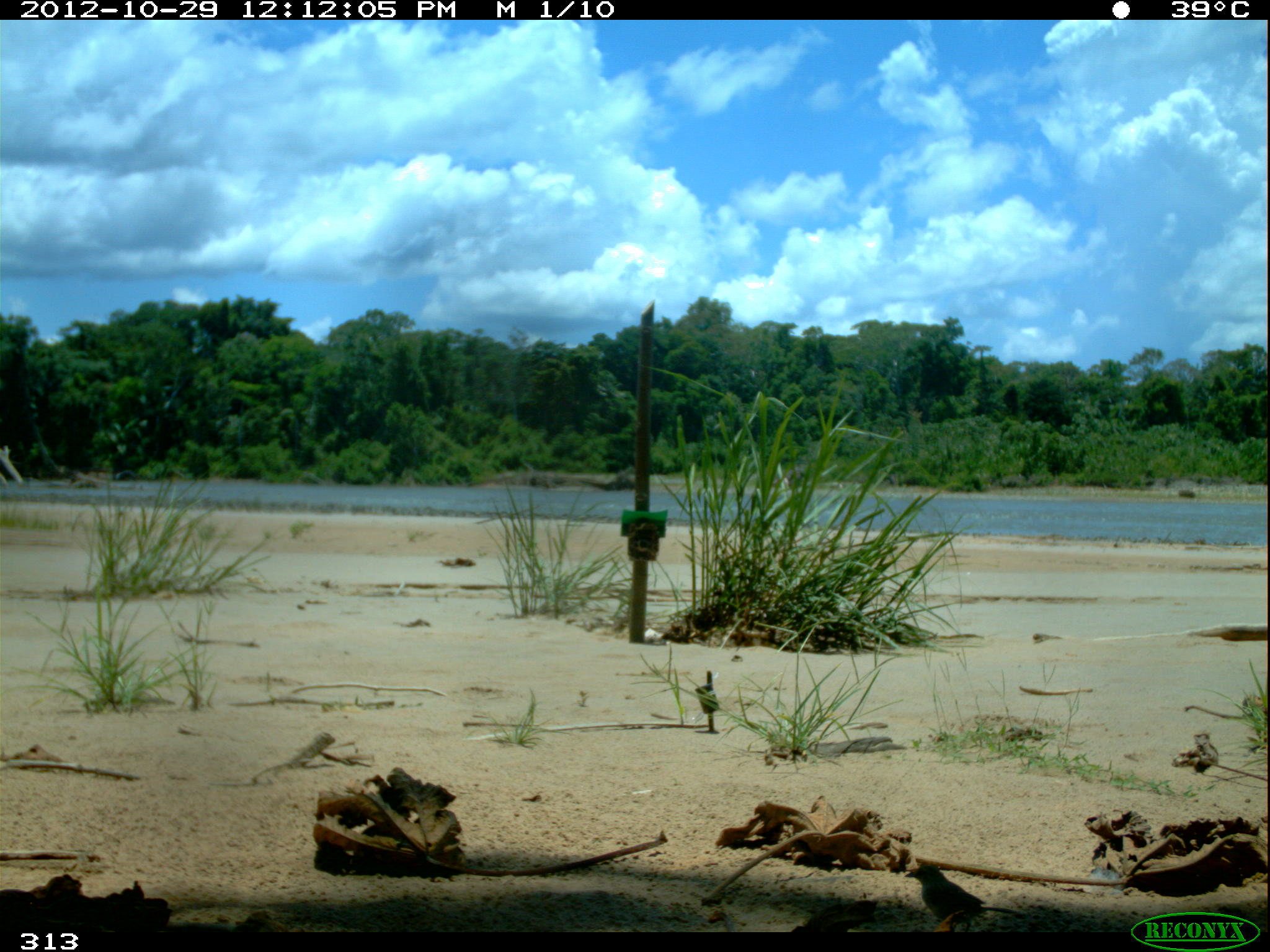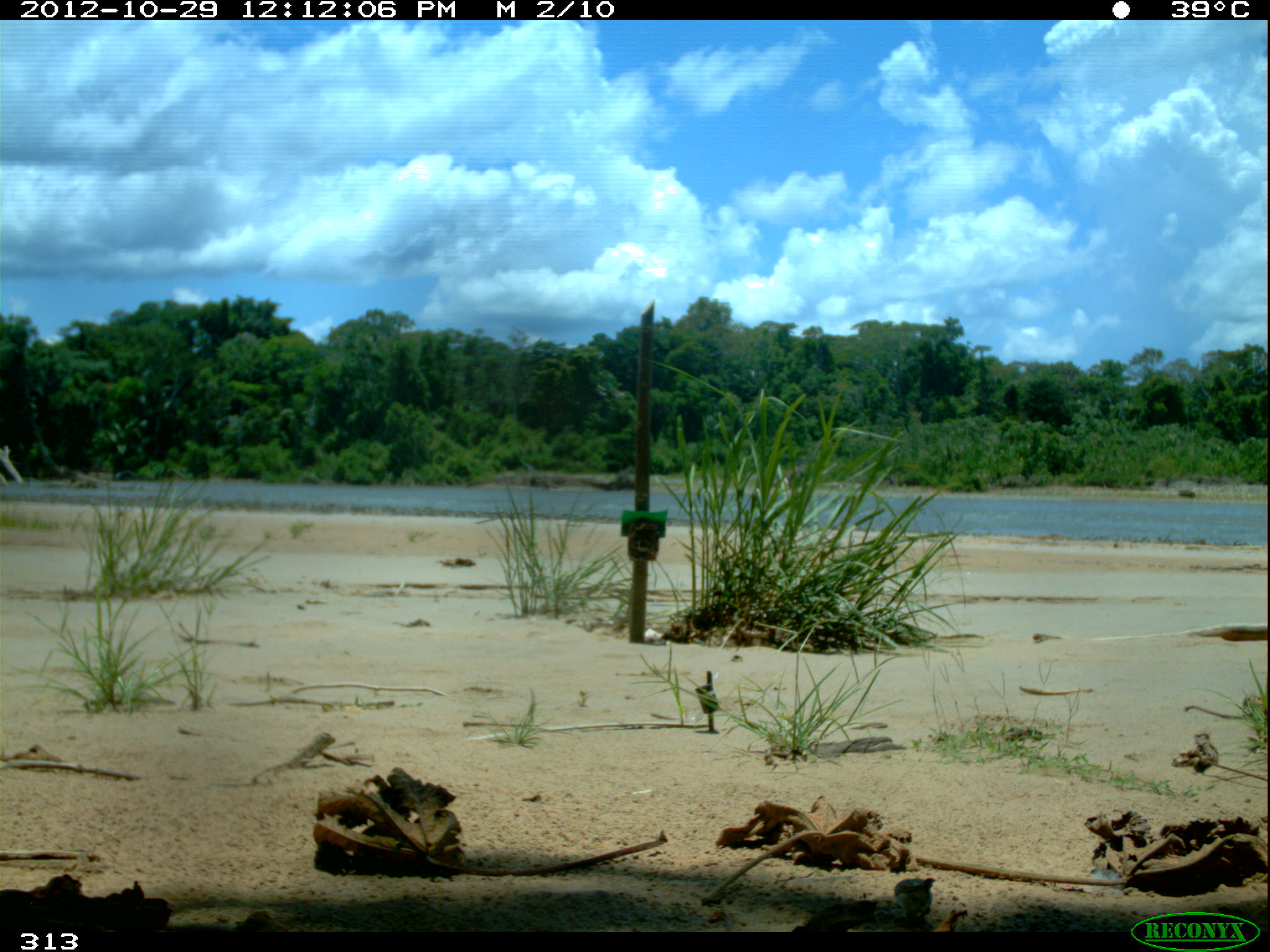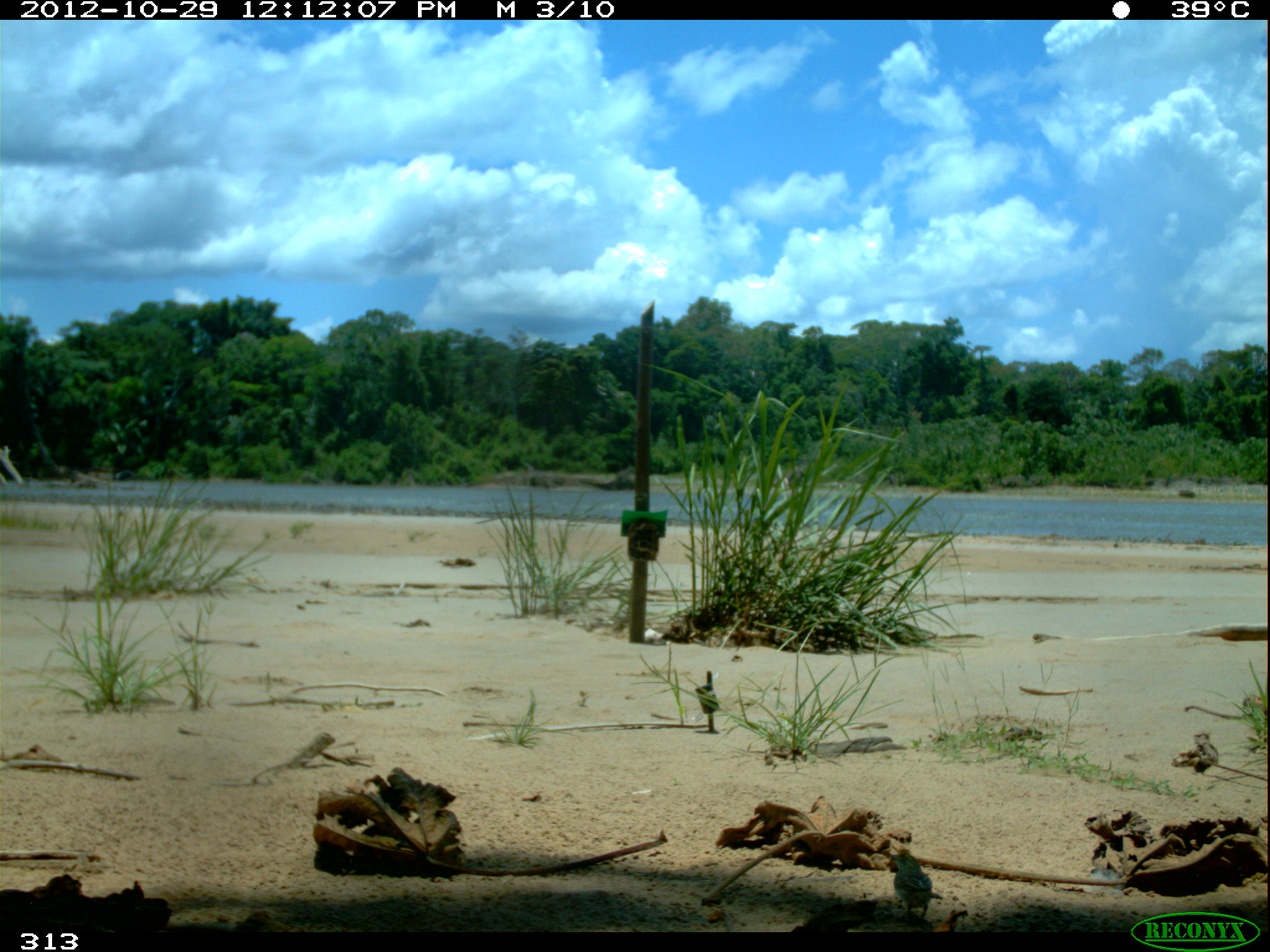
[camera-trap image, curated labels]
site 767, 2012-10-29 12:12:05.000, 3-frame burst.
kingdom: Animalia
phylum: Chordata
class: Aves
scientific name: Aves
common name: bird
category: unknown bird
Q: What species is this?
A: Unknown bird (bird) (Aves).